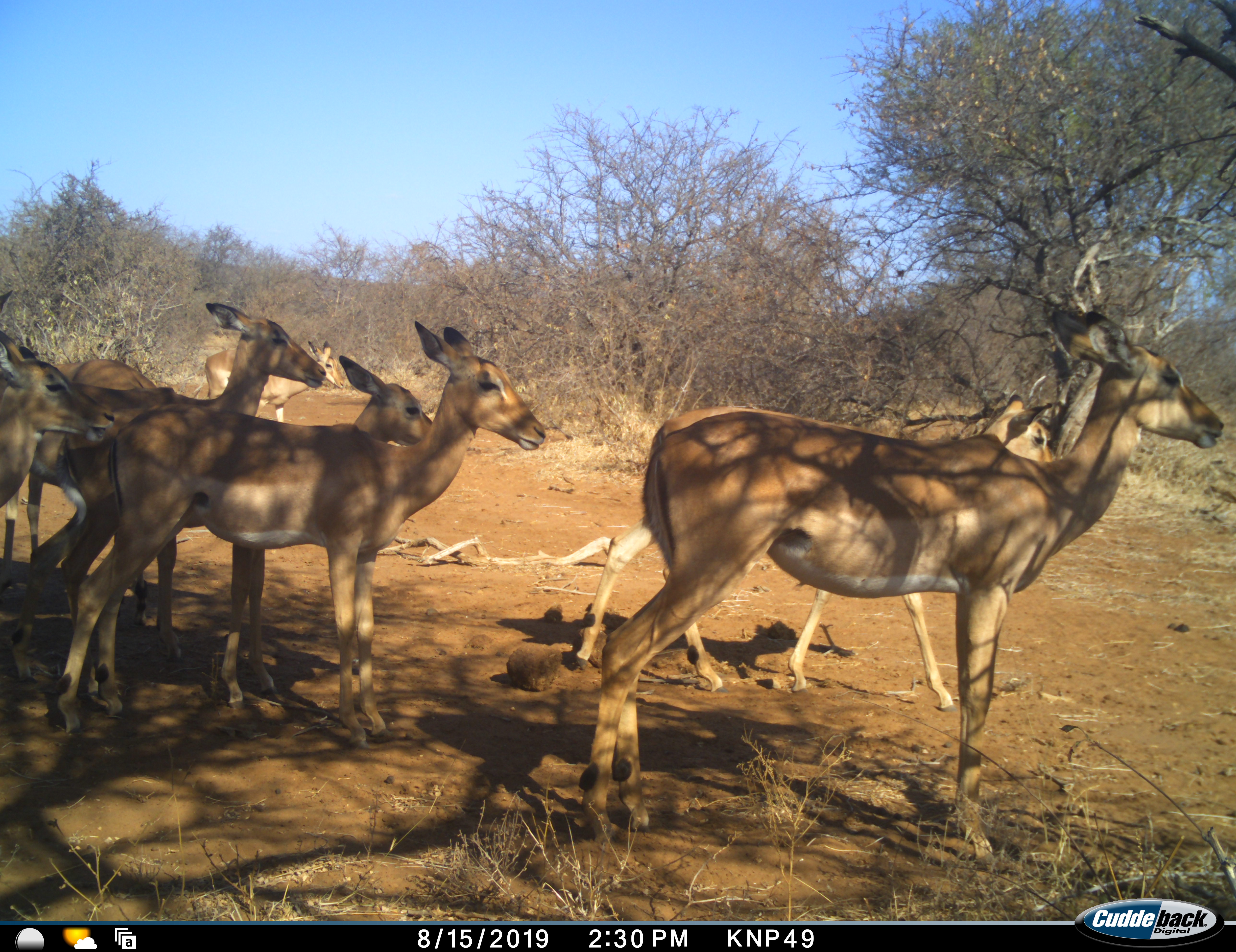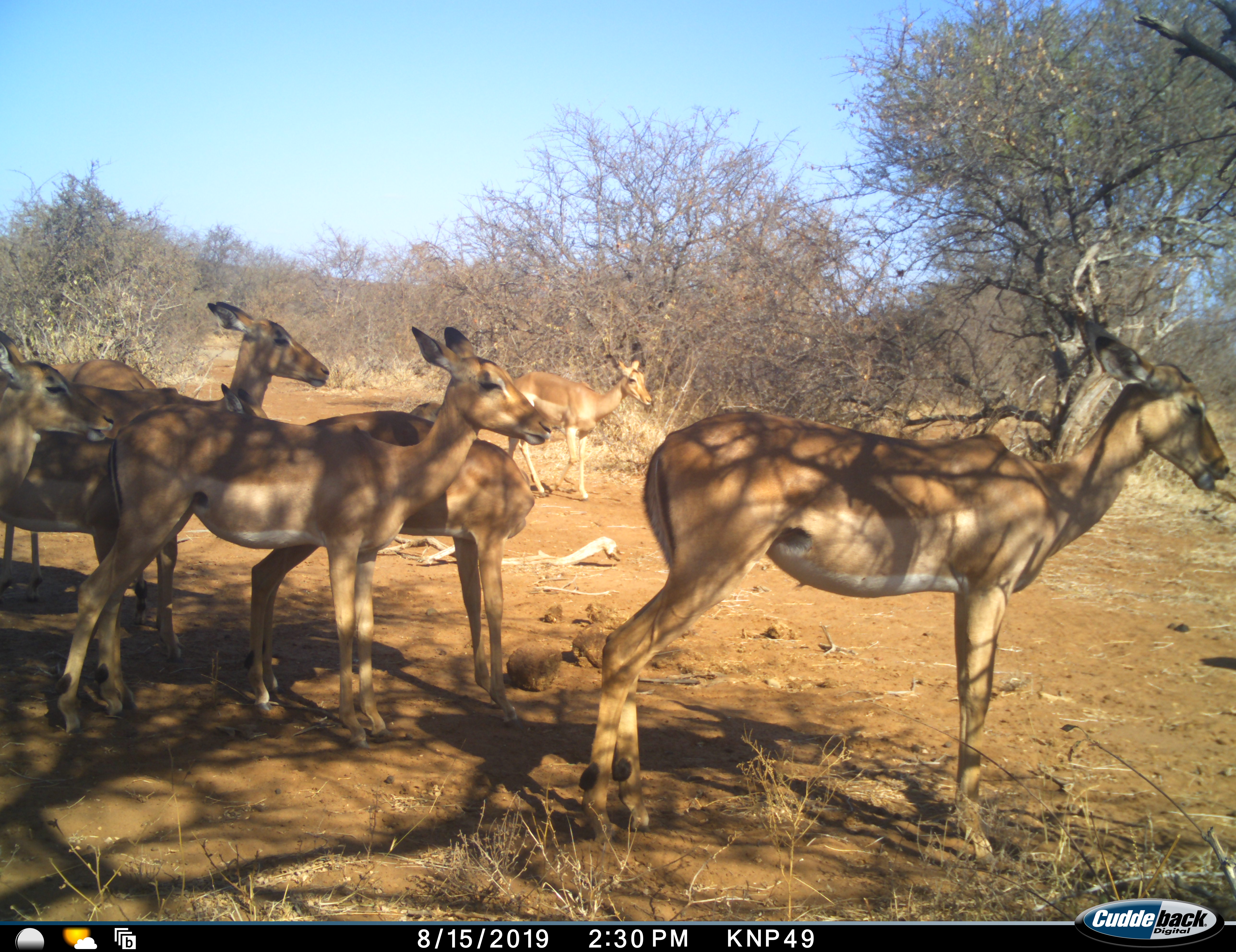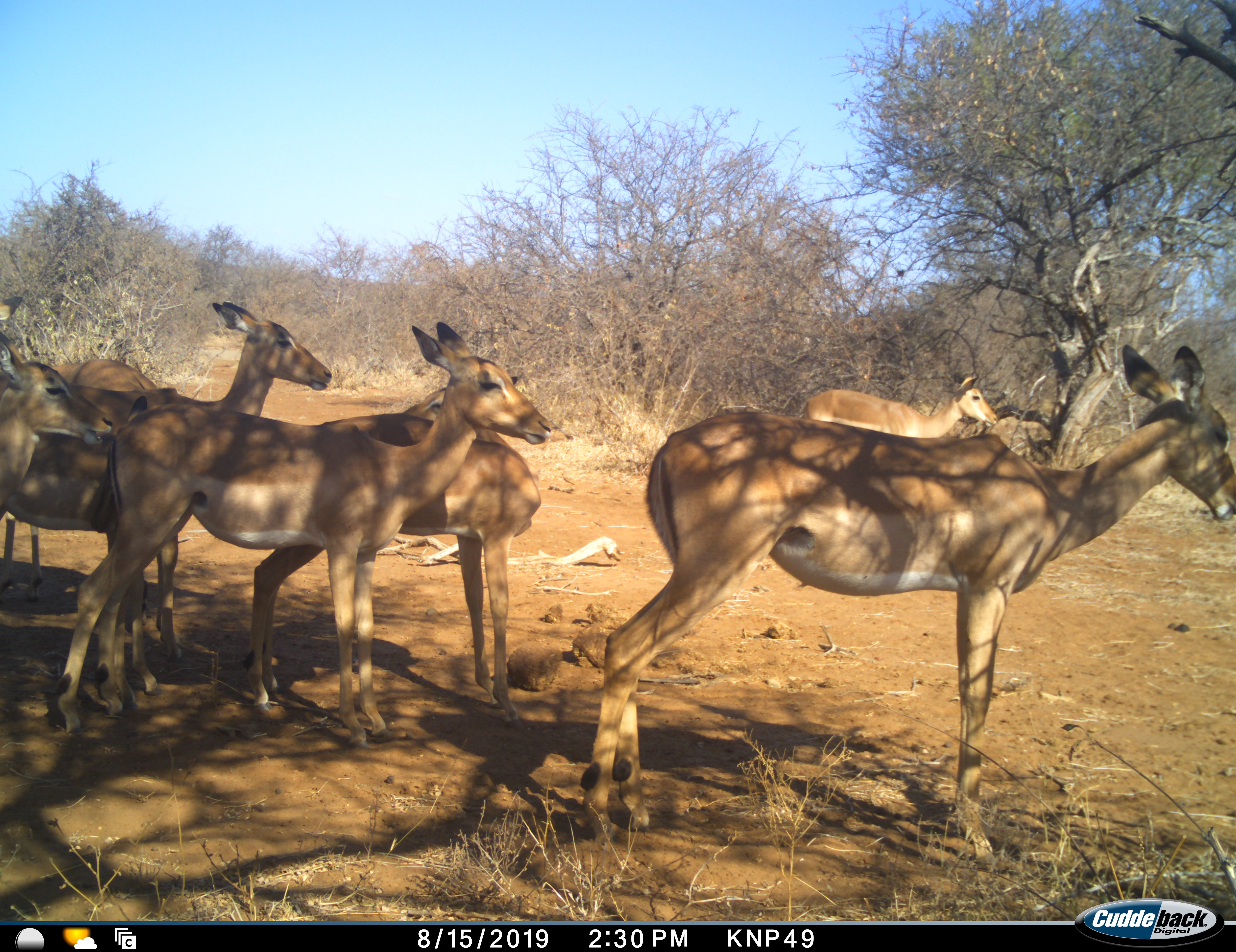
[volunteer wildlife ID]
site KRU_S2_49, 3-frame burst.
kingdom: Animalia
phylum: Chordata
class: Mammalia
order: Artiodactyla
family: Bovidae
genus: Aepyceros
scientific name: Aepyceros melampus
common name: impala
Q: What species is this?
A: Impala (Aepyceros melampus).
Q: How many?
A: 7.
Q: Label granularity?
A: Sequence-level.